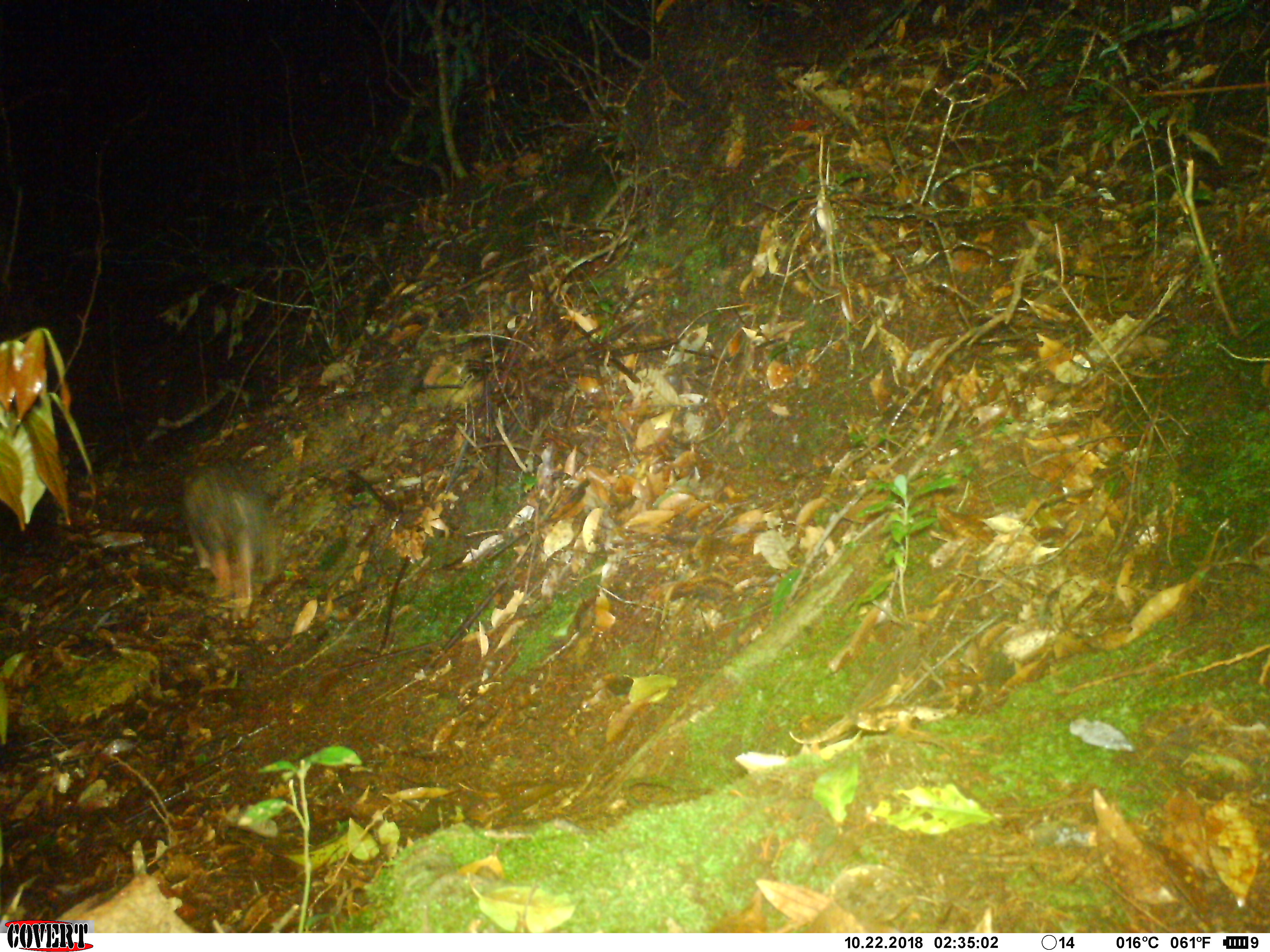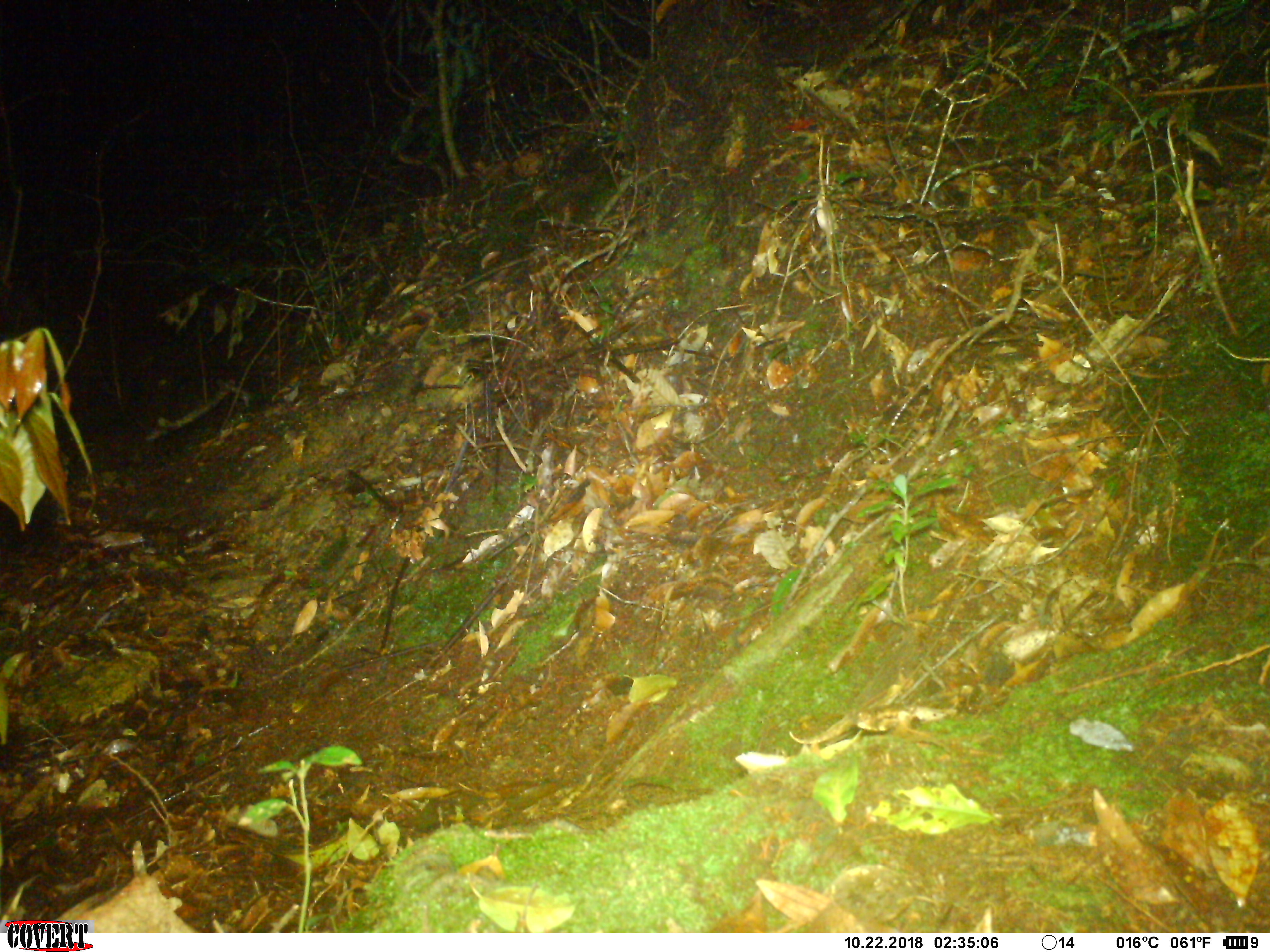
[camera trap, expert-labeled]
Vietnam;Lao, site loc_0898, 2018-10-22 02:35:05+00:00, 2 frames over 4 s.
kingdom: Animalia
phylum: Chordata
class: Mammalia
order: Rodentia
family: Hystricidae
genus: Atherurus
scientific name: Atherurus macrourus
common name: asiatic brush-tailed porcupine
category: asiatic brush tailed porcupine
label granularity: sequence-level